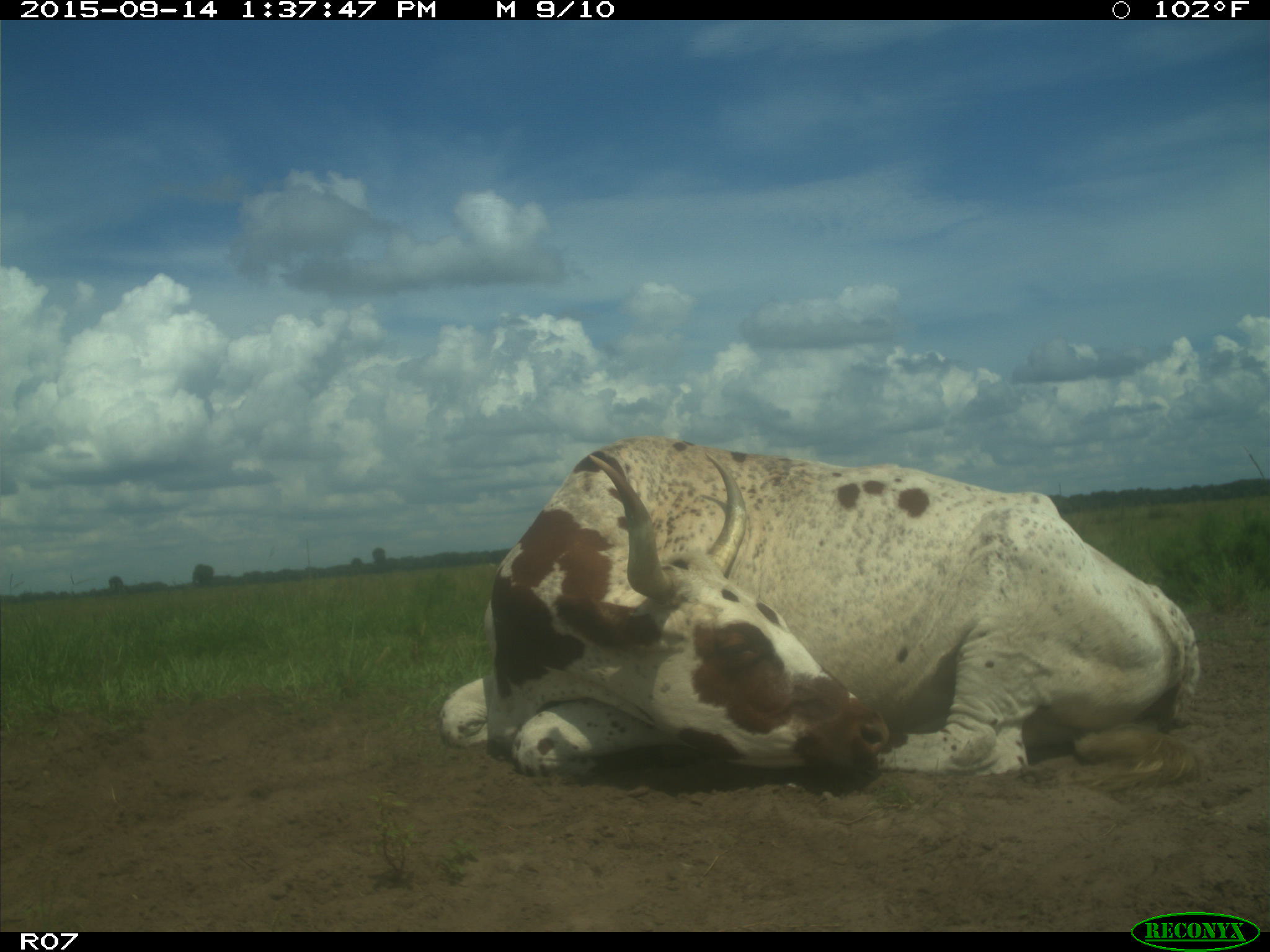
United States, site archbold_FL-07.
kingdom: Animalia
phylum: Chordata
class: Mammalia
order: Artiodactyla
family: Bovidae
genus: Bos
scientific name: Bos taurus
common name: domestic cow